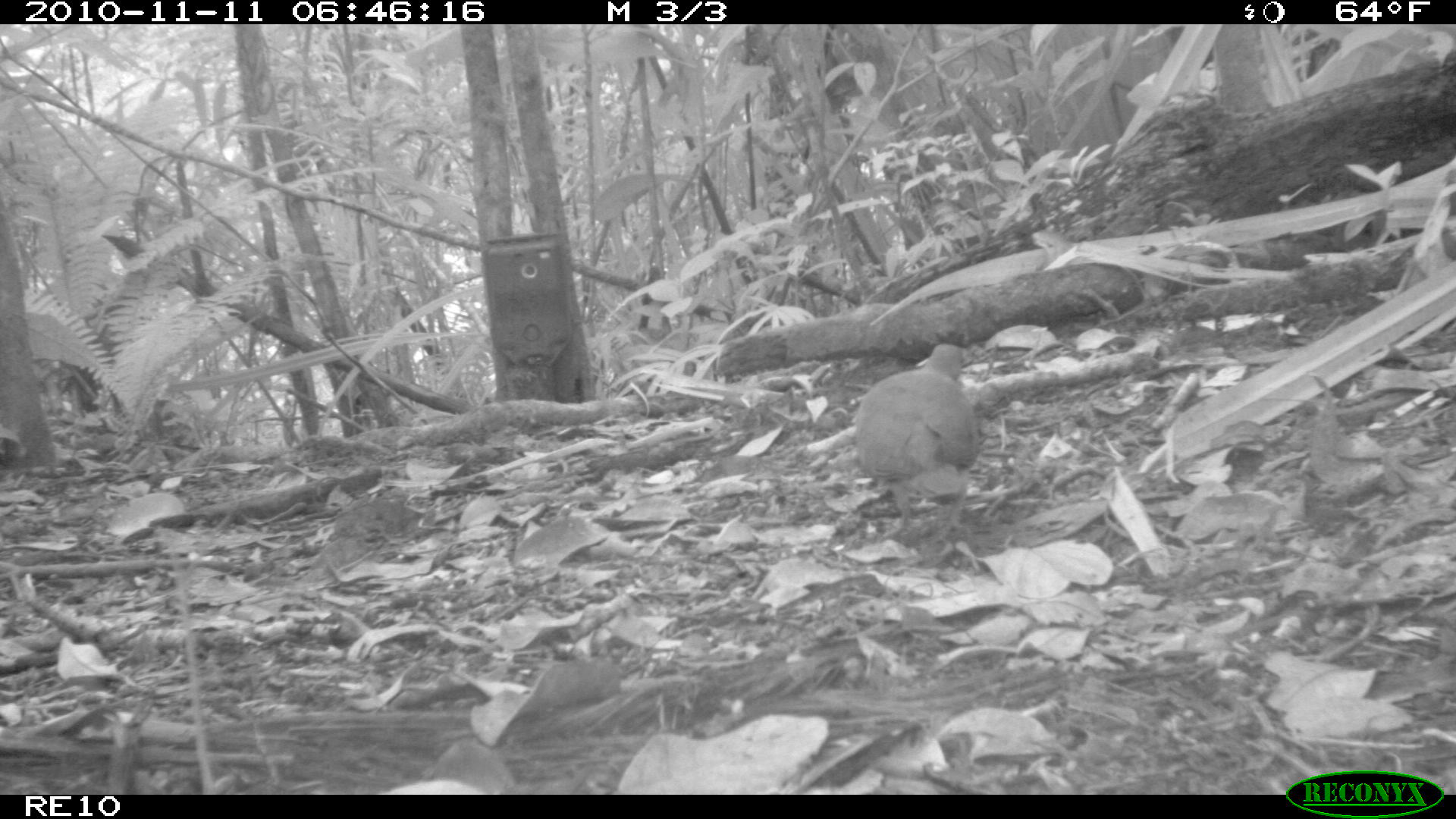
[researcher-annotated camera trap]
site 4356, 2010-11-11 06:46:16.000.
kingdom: Animalia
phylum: Chordata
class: Aves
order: Columbiformes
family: Columbidae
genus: Streptopelia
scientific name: Streptopelia picturata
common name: malagasy turtle dove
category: nesoenas picturata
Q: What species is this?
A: Nesoenas picturata (malagasy turtle dove) (Streptopelia picturata).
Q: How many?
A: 1.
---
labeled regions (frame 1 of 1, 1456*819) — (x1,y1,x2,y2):
nesoenas picturata: (850,342,980,540)